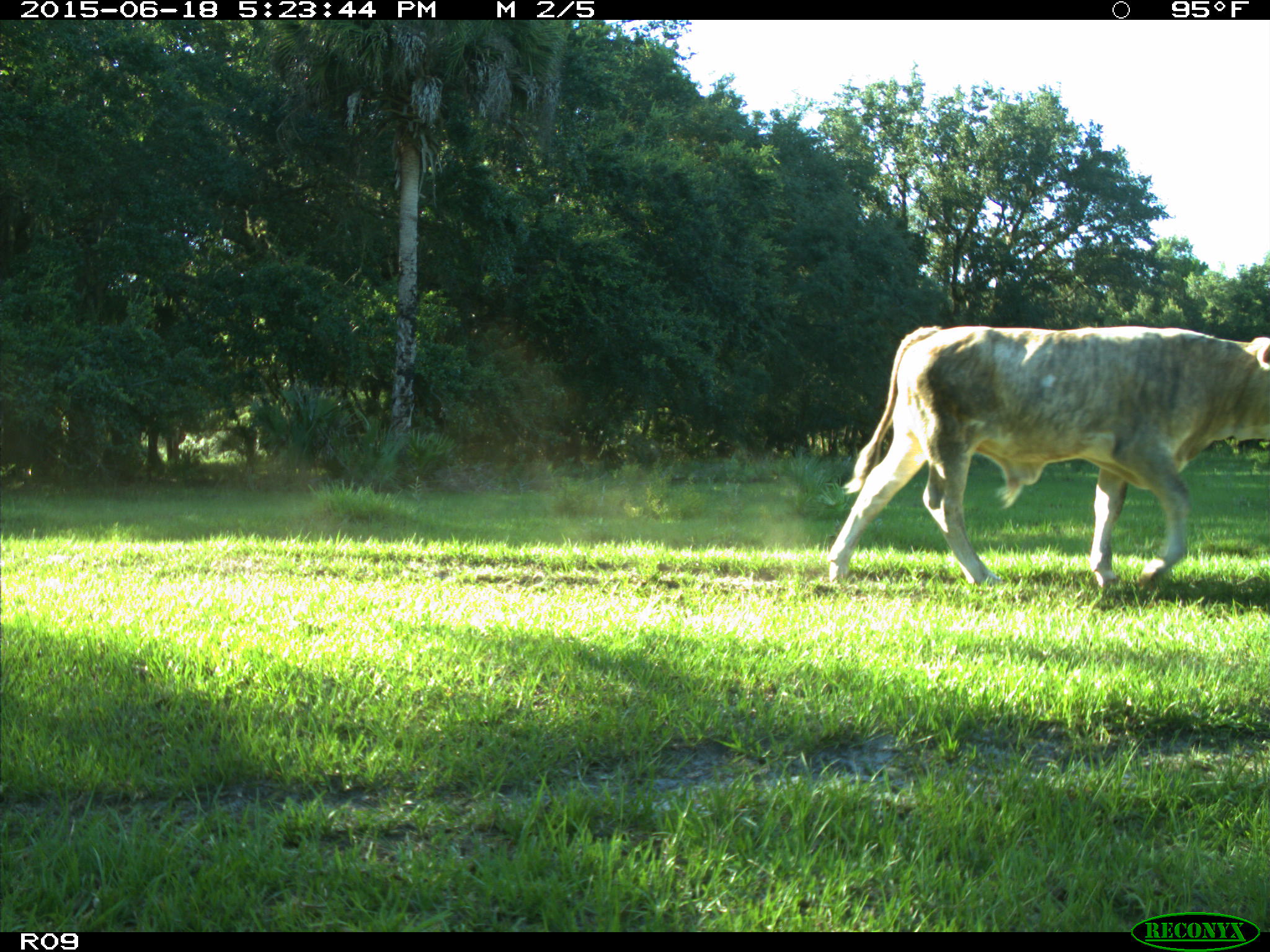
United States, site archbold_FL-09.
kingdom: Animalia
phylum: Chordata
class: Mammalia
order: Artiodactyla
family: Bovidae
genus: Bos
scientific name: Bos taurus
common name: domestic cow